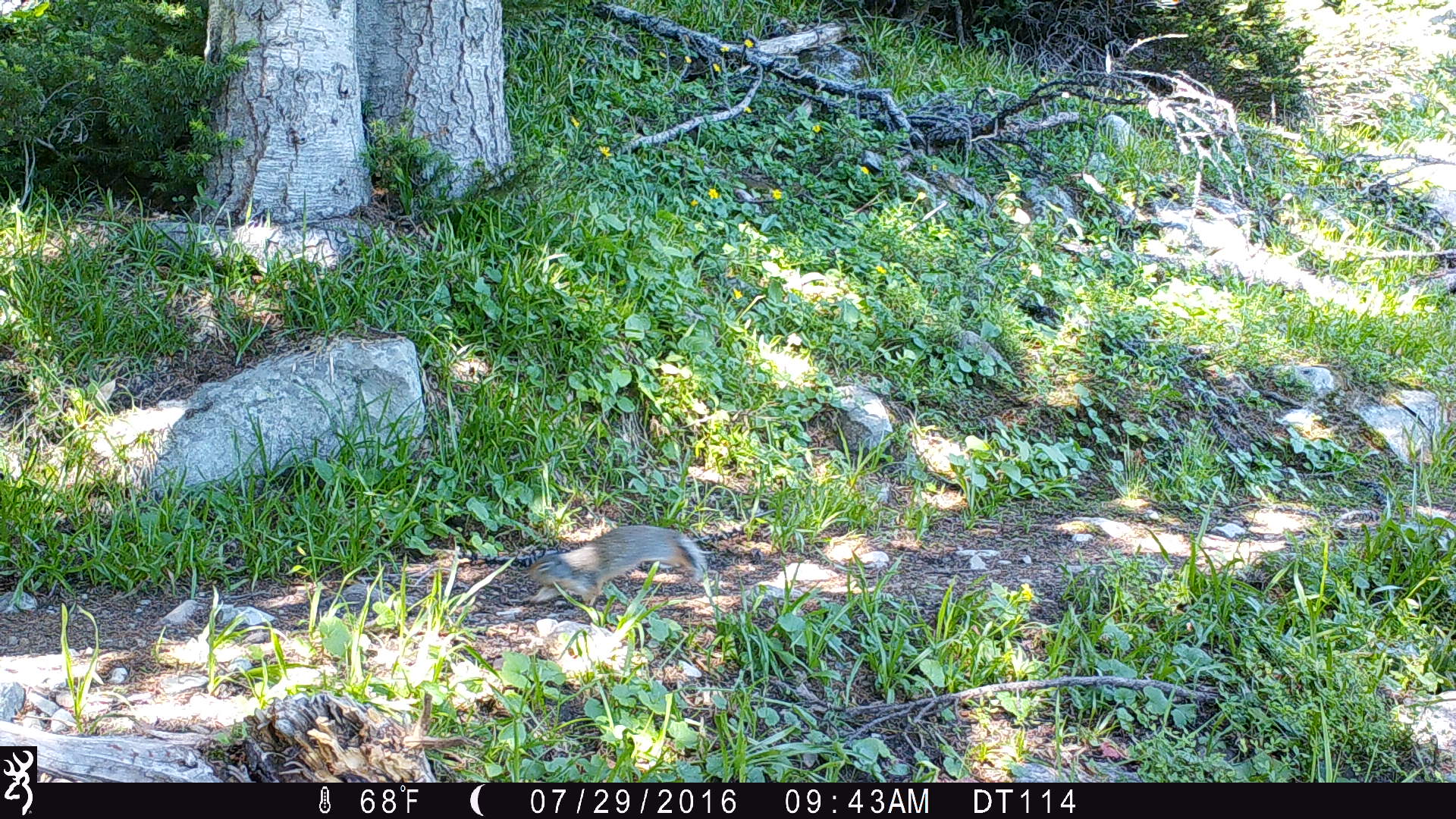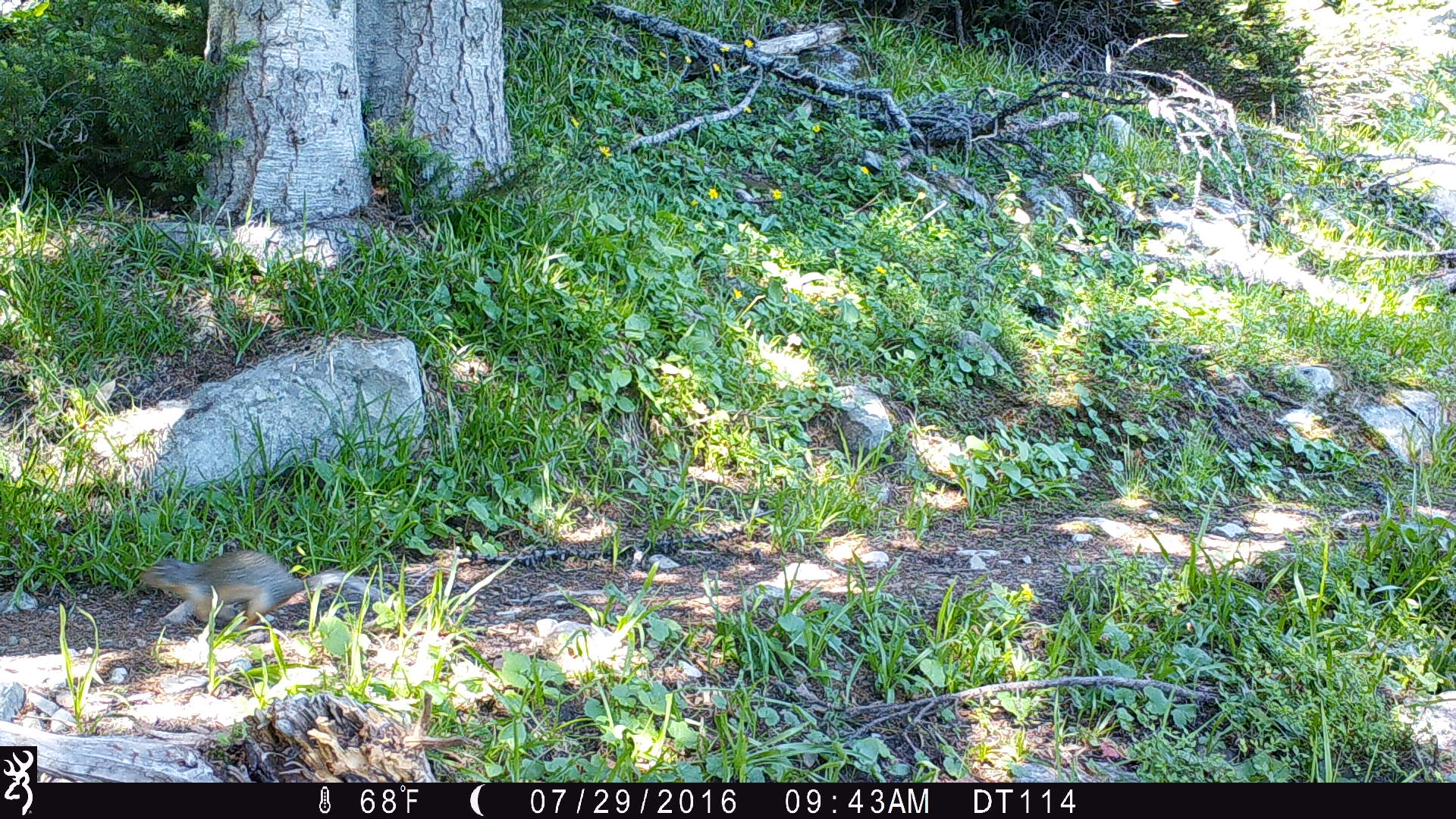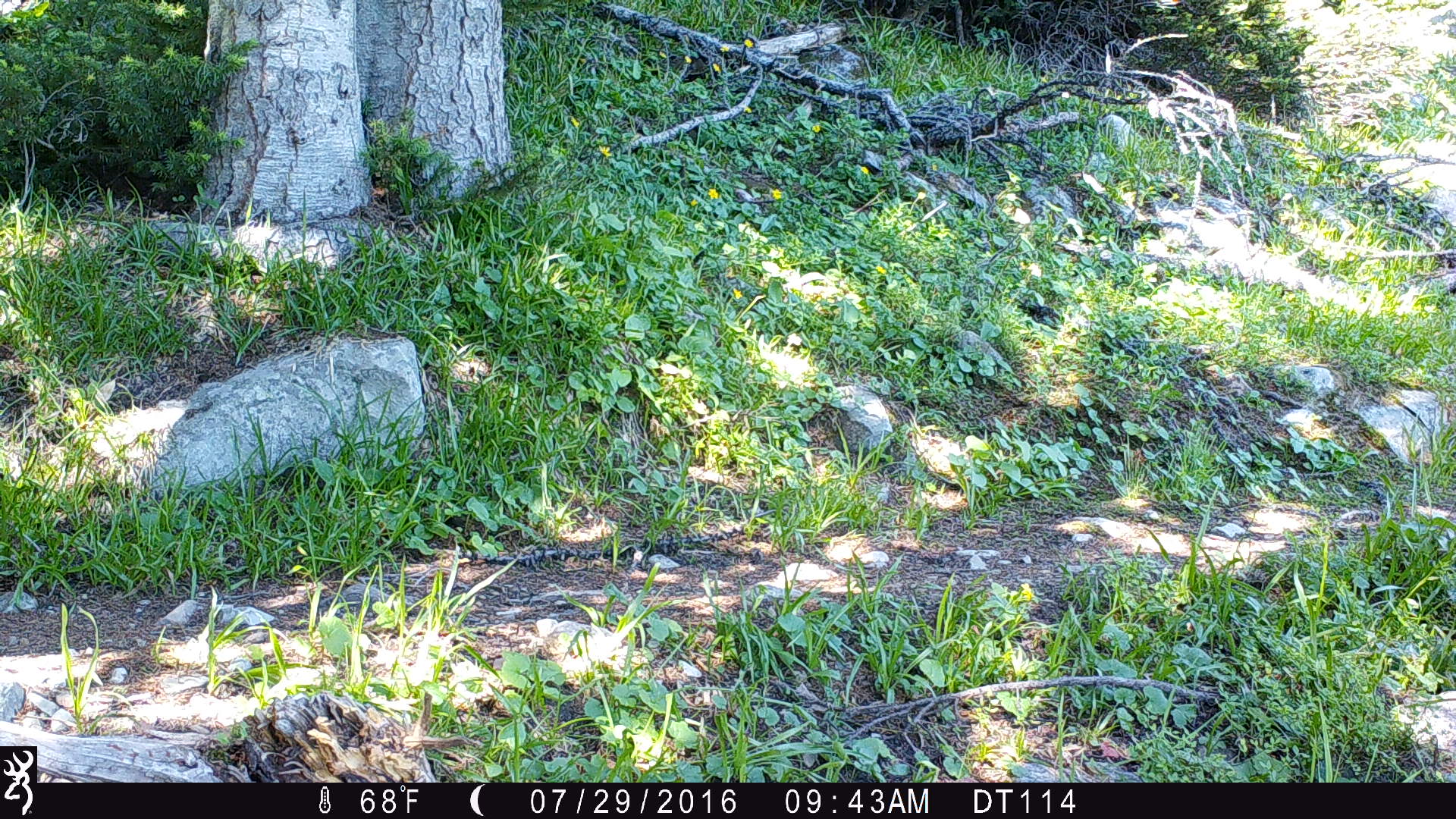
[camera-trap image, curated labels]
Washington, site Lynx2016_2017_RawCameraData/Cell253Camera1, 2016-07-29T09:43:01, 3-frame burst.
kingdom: Animalia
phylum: Chordata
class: Mammalia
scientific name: Mammalia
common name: small mammal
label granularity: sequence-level